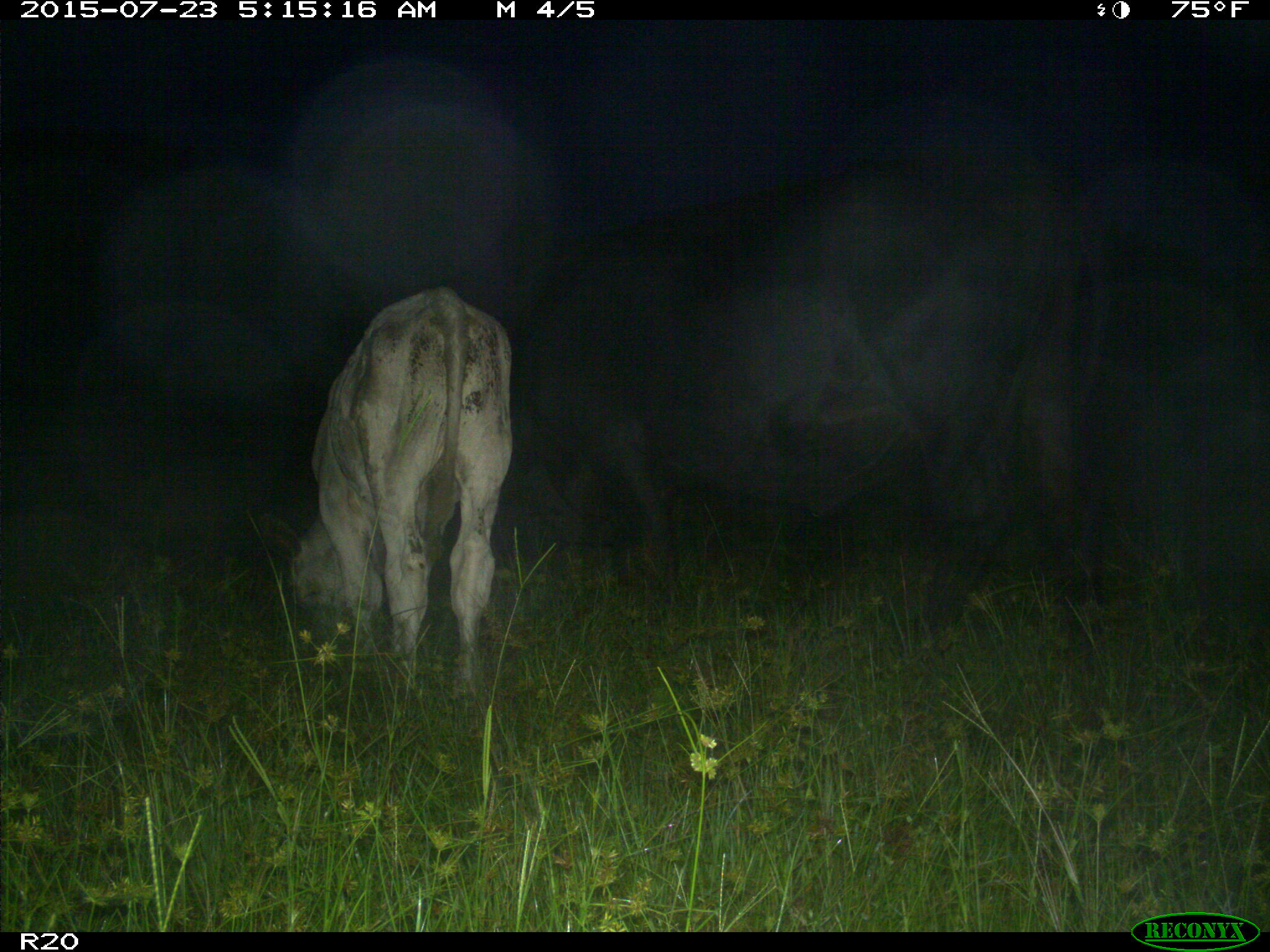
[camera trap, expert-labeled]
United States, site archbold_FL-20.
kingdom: Animalia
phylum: Chordata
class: Mammalia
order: Artiodactyla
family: Bovidae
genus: Bos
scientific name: Bos taurus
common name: domestic cow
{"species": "Bos taurus (domestic cow)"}